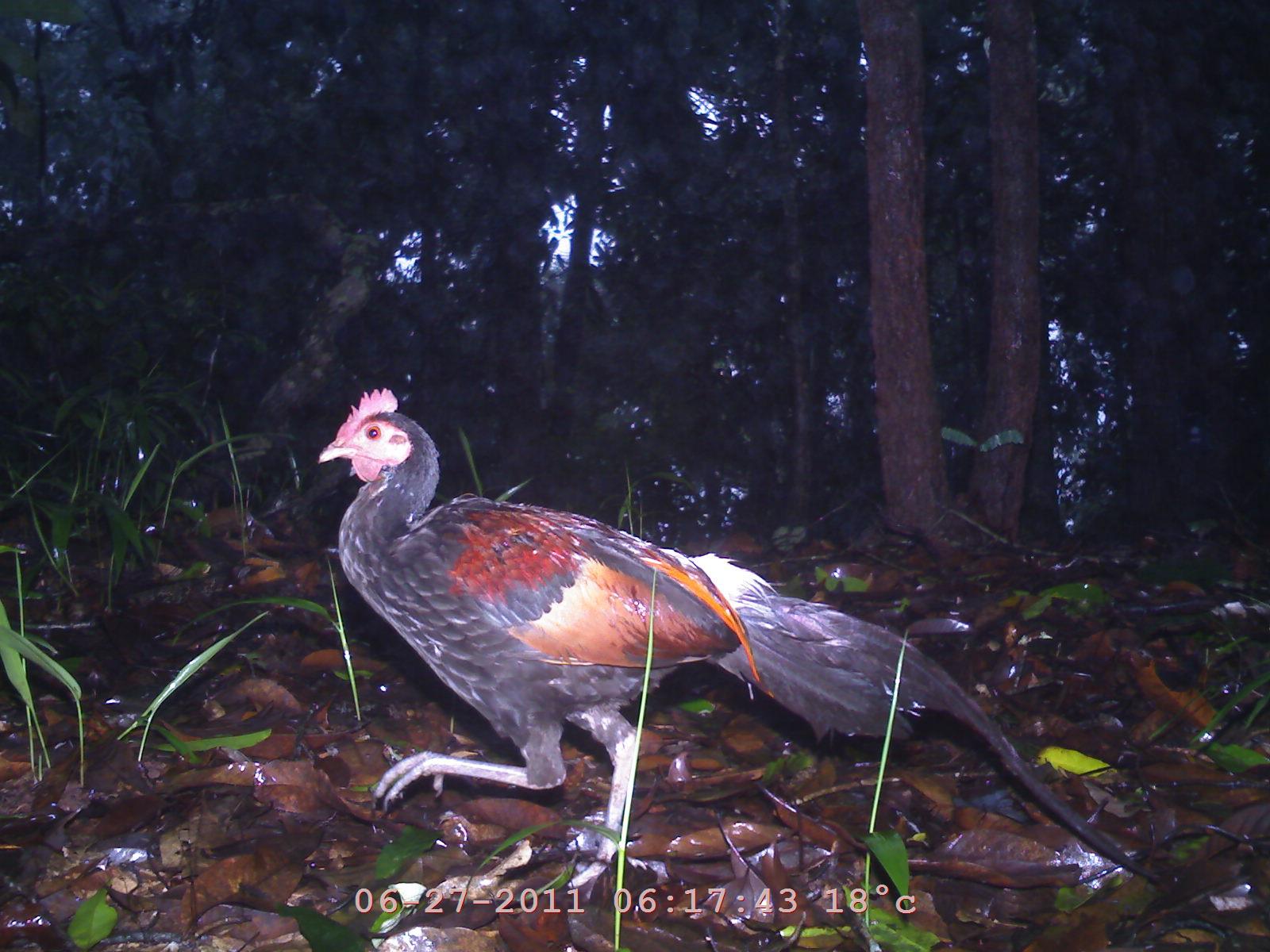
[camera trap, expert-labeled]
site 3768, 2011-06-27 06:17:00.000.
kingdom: Animalia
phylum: Chordata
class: Aves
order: Galliformes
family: Phasianidae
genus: Gallus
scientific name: Gallus gallus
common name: red junglefowl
Gallus gallus (red junglefowl), count 1, age adult, sex male.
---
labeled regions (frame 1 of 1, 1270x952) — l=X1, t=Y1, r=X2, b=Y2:
gallus gallus: l=314, t=385, r=1162, b=888